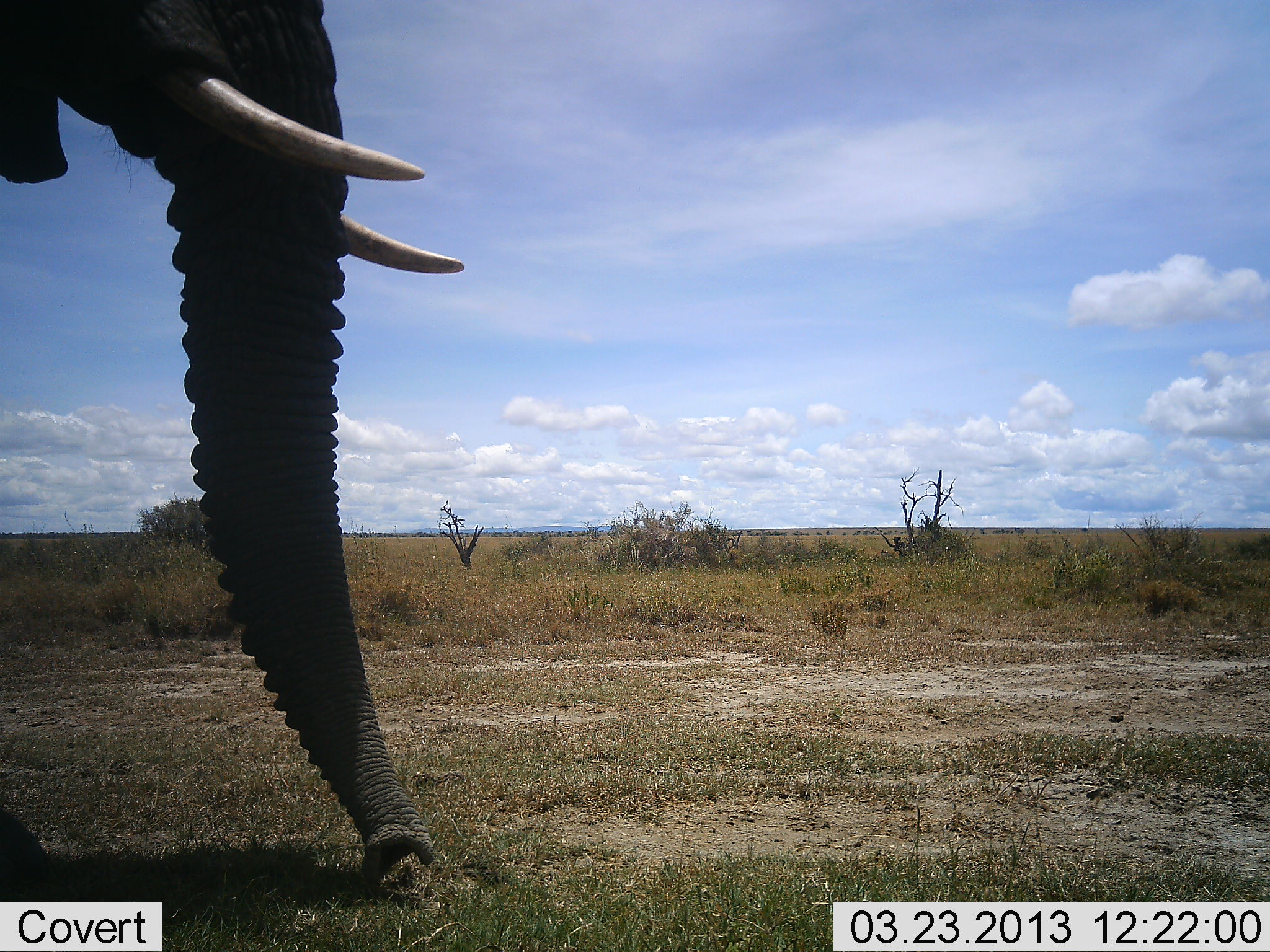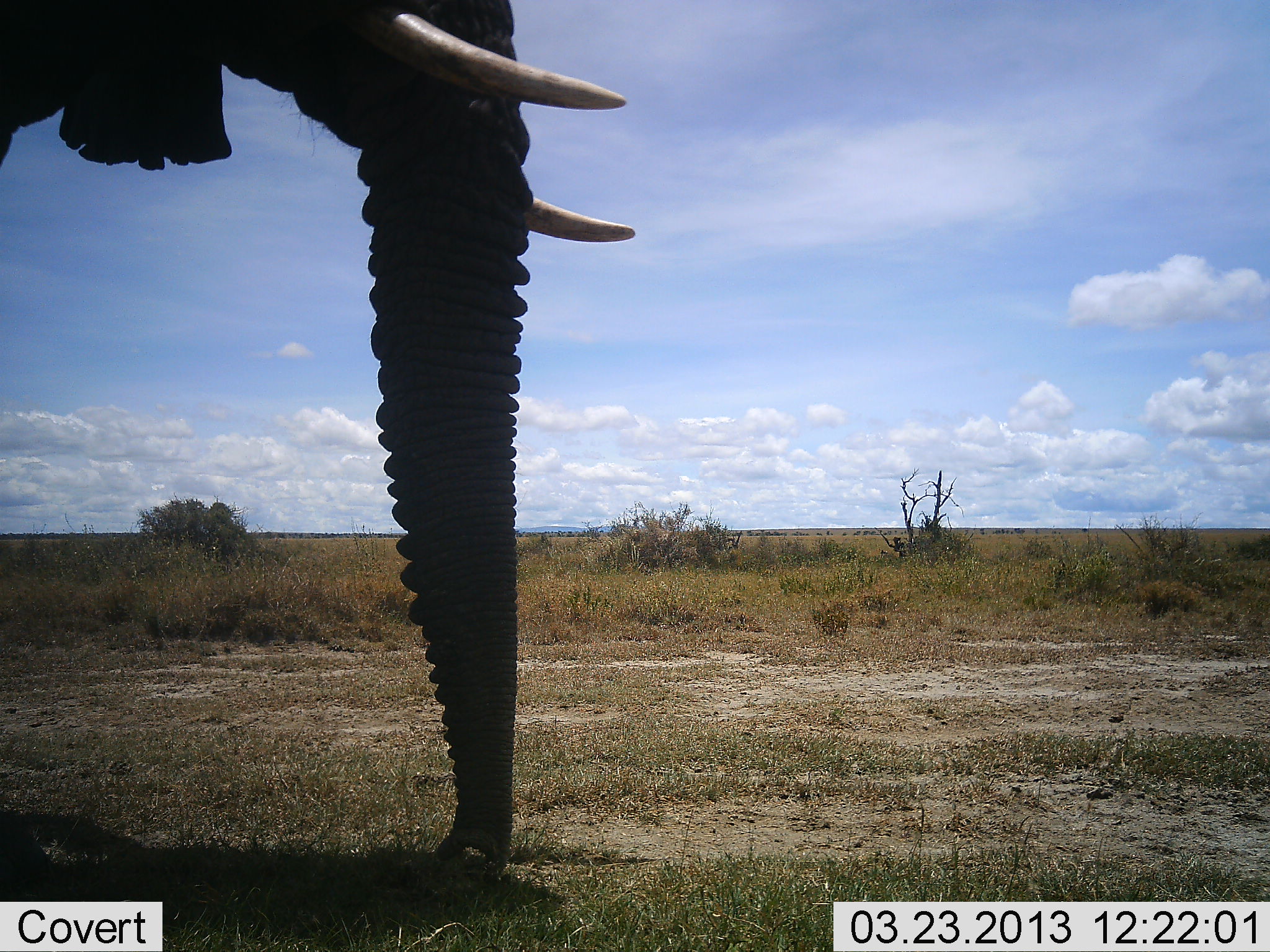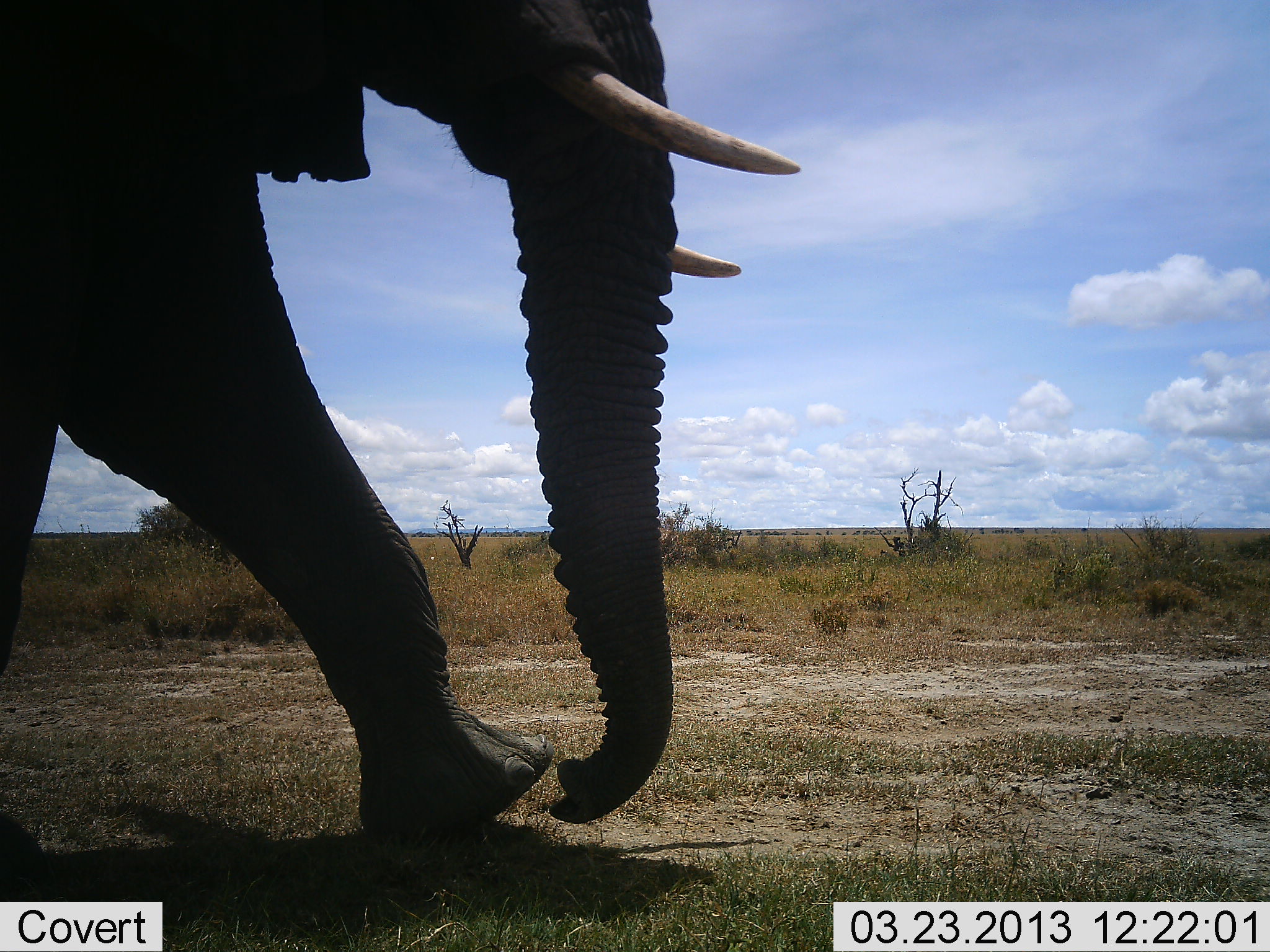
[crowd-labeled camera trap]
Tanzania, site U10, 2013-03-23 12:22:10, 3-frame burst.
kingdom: Animalia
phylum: Chordata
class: Mammalia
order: Proboscidea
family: Elephantidae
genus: Loxodonta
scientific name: Loxodonta africana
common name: african bush elephant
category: elephant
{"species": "elephant (african bush elephant) (Loxodonta africana)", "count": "1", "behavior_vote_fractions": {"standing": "18%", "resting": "0%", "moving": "75%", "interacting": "0%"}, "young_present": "0%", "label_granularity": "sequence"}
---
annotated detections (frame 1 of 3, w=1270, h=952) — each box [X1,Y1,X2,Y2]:
animal: [0,0,469,901]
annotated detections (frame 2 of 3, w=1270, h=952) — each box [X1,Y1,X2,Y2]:
animal: [0,0,637,898]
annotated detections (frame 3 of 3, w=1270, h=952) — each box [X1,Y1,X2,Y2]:
animal: [0,0,802,891]